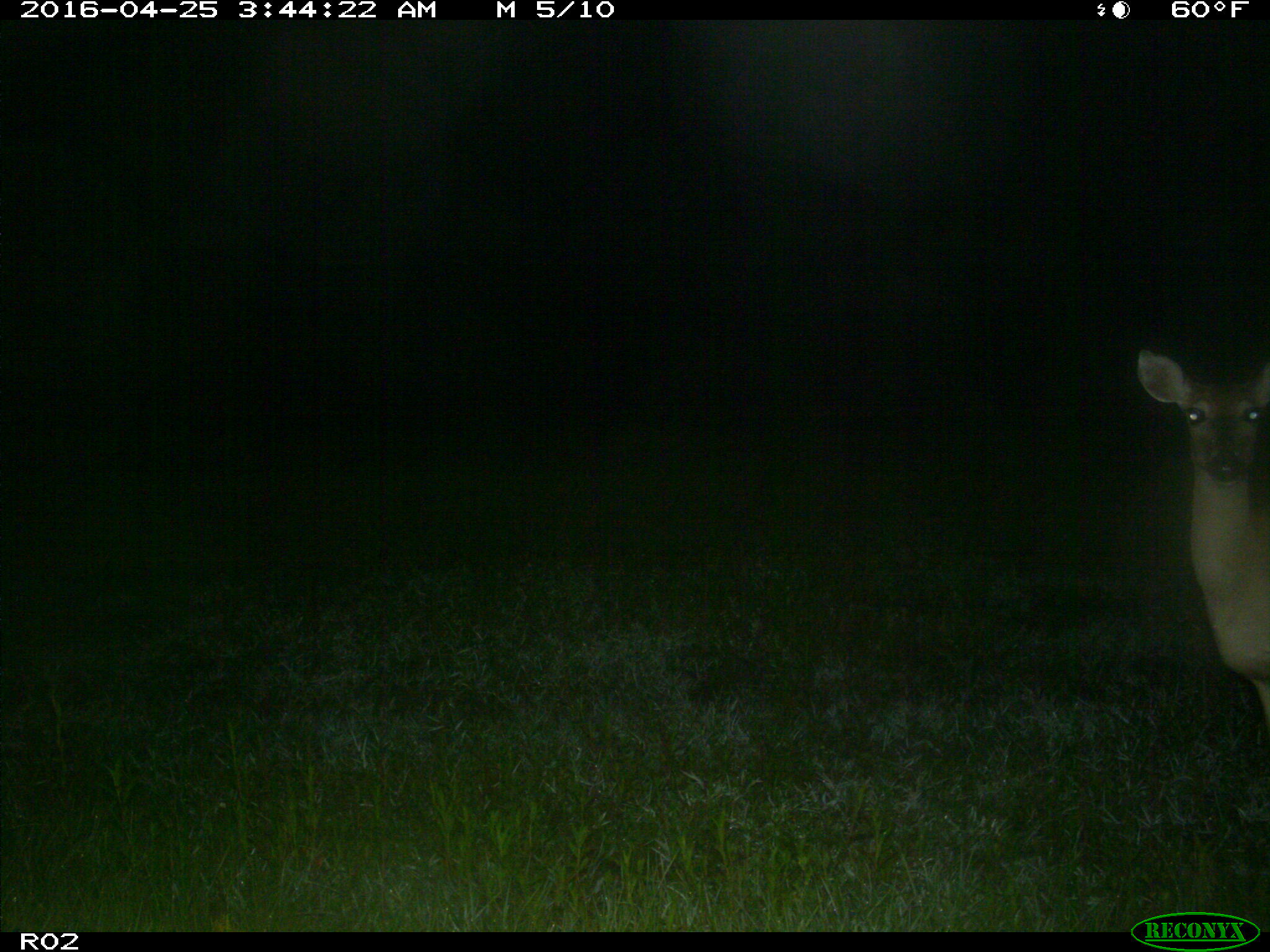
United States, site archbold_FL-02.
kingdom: Animalia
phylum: Chordata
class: Mammalia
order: Artiodactyla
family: Cervidae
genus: Odocoileus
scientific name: Odocoileus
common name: deer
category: unidentified deer